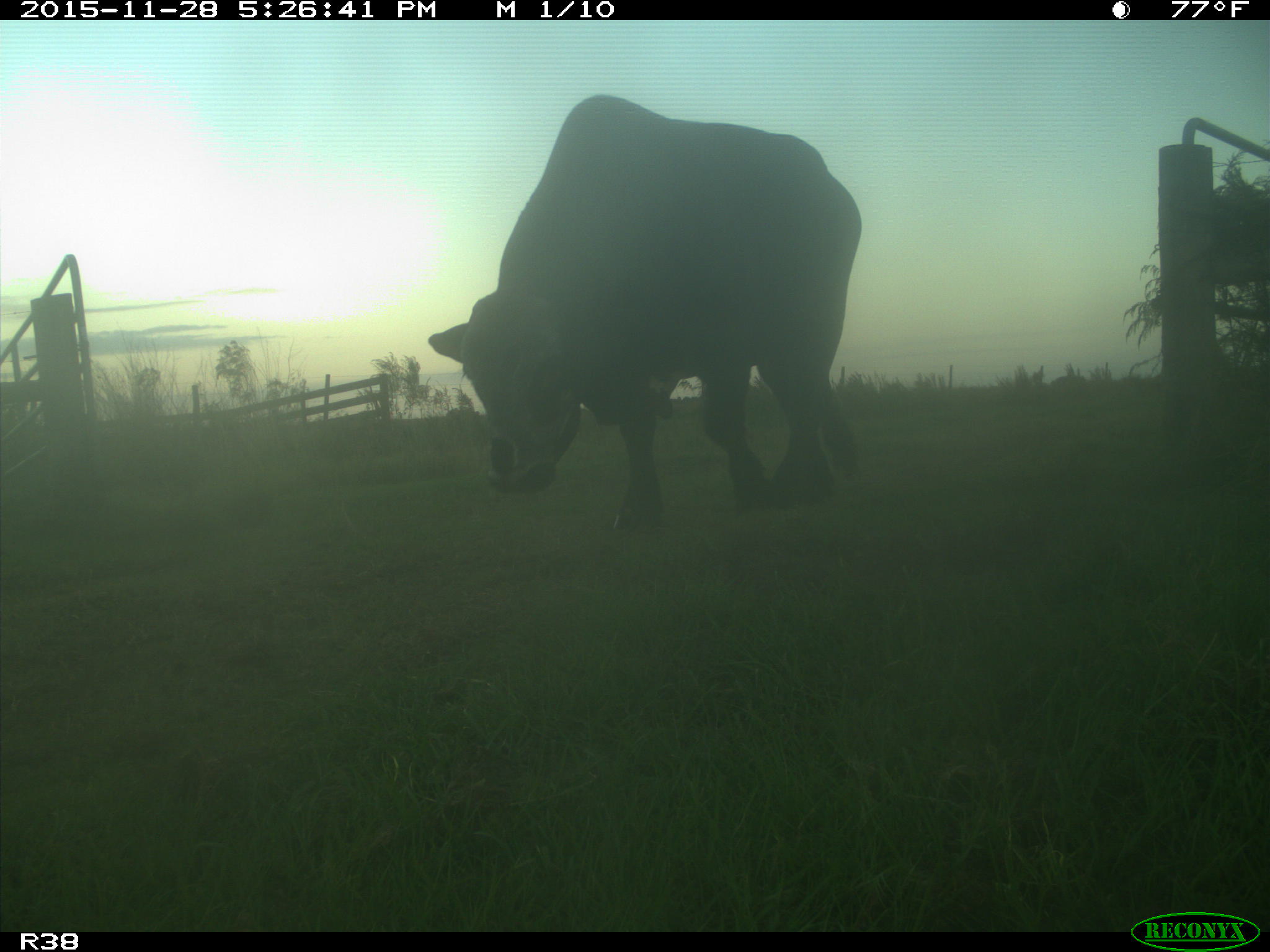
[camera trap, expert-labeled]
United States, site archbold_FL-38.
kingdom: Animalia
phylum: Chordata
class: Mammalia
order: Artiodactyla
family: Bovidae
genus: Bos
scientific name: Bos taurus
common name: domestic cow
Bos taurus (domestic cow).